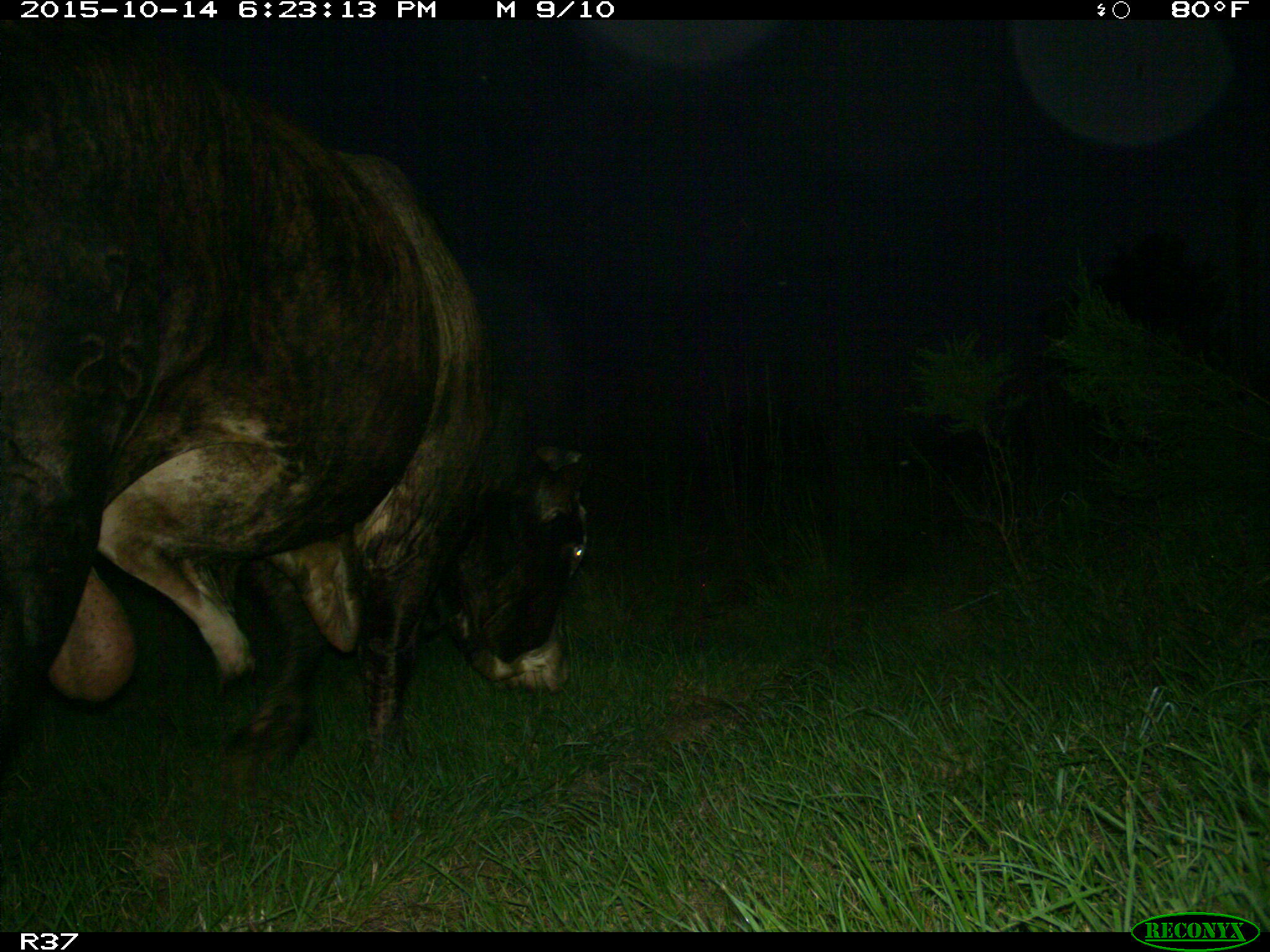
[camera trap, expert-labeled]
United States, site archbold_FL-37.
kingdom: Animalia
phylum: Chordata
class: Mammalia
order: Artiodactyla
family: Bovidae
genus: Bos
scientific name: Bos taurus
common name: domestic cow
Bos taurus (domestic cow).